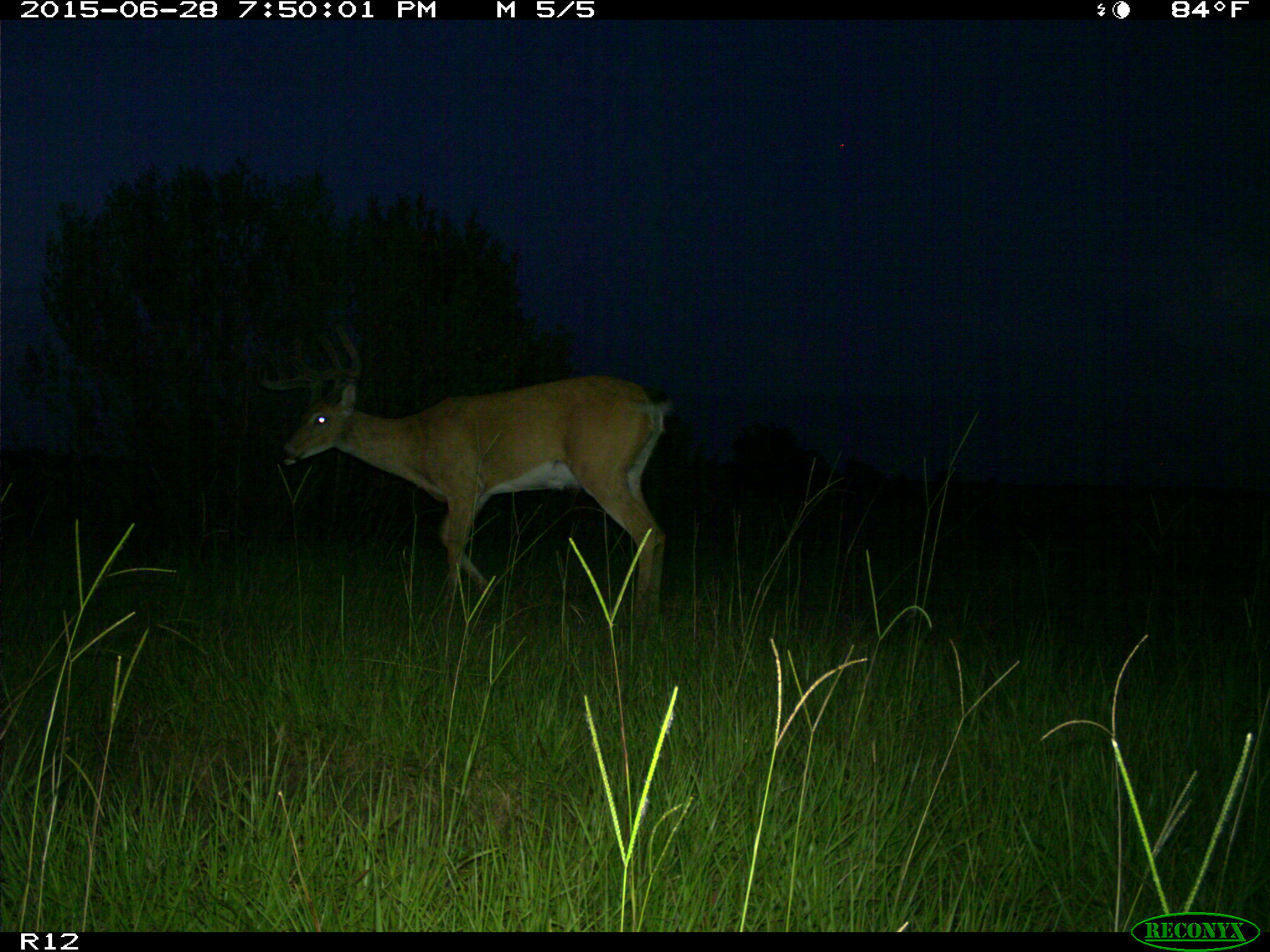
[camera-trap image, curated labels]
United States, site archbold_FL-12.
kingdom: Animalia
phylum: Chordata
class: Mammalia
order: Artiodactyla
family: Cervidae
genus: Odocoileus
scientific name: Odocoileus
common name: deer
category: unidentified deer